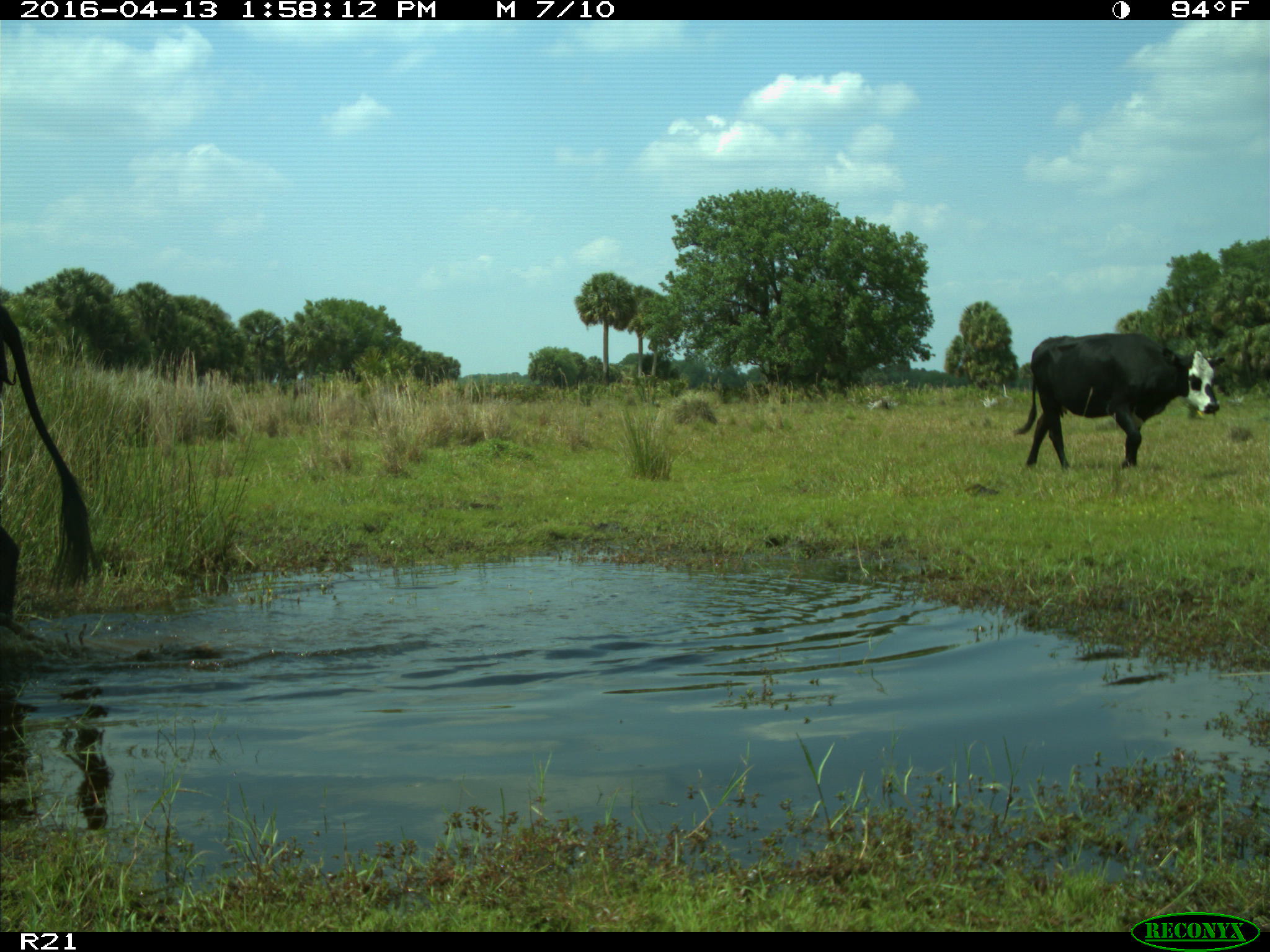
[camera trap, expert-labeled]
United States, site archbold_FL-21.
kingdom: Animalia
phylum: Chordata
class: Mammalia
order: Artiodactyla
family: Bovidae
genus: Bos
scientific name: Bos taurus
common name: domestic cow